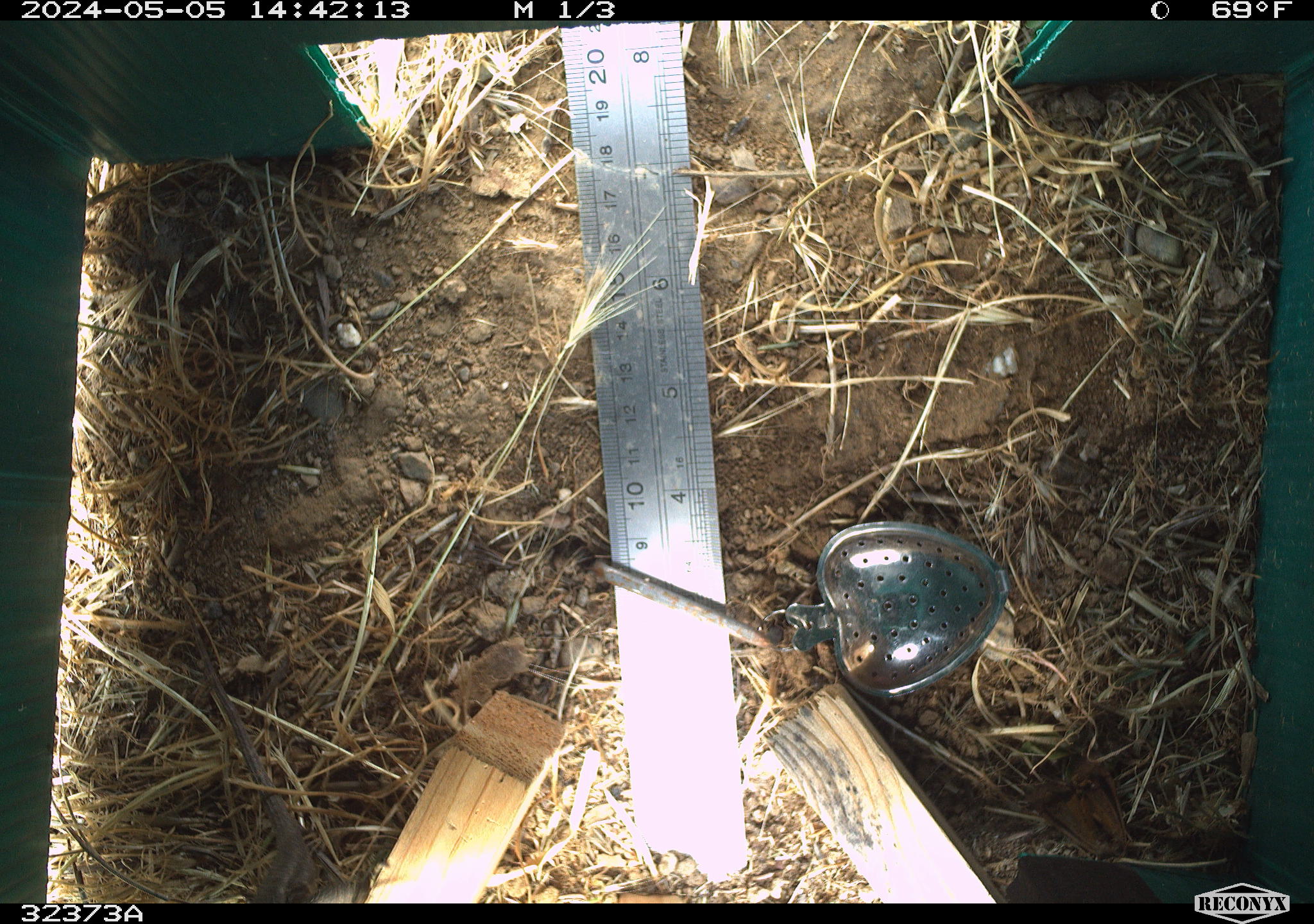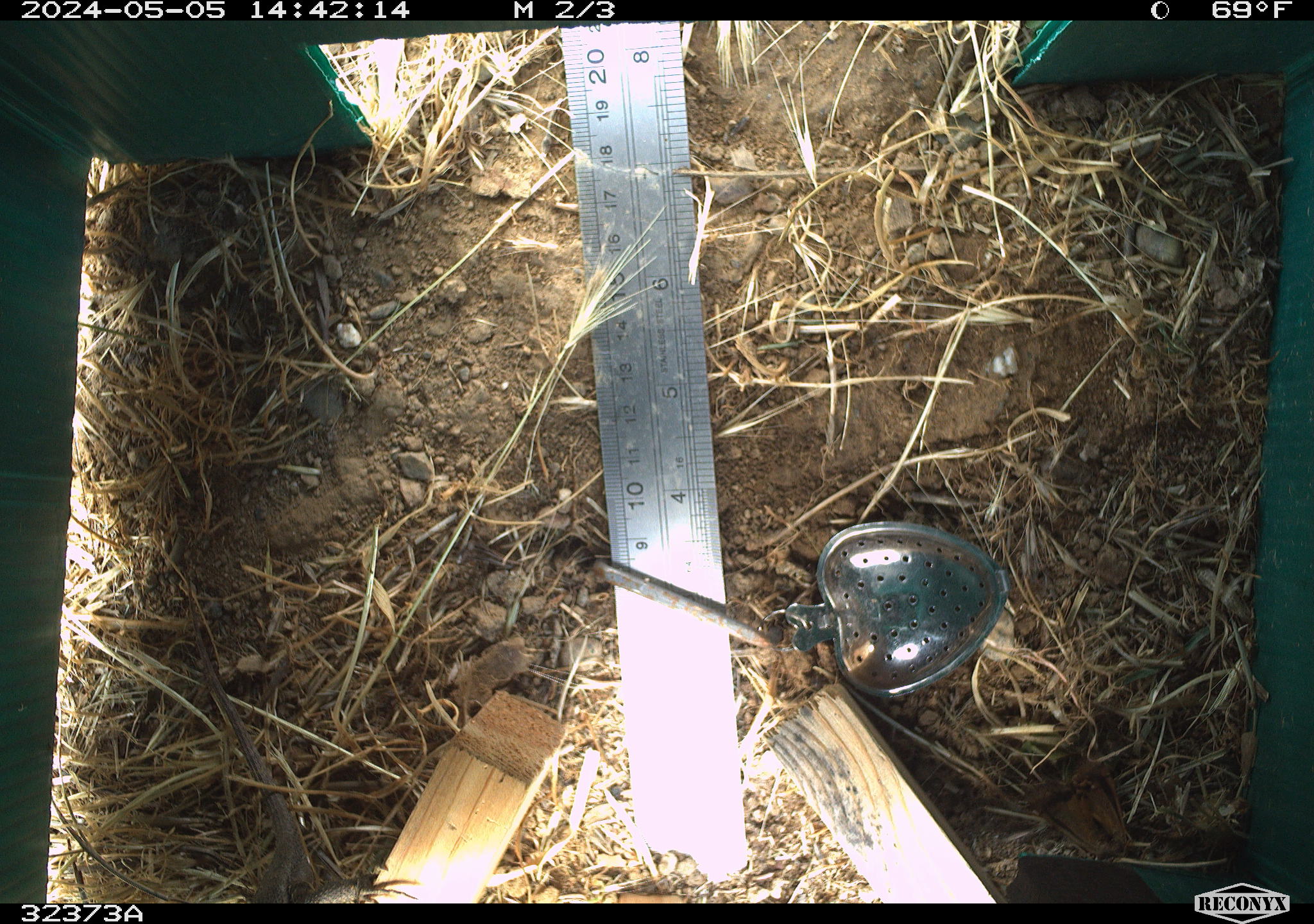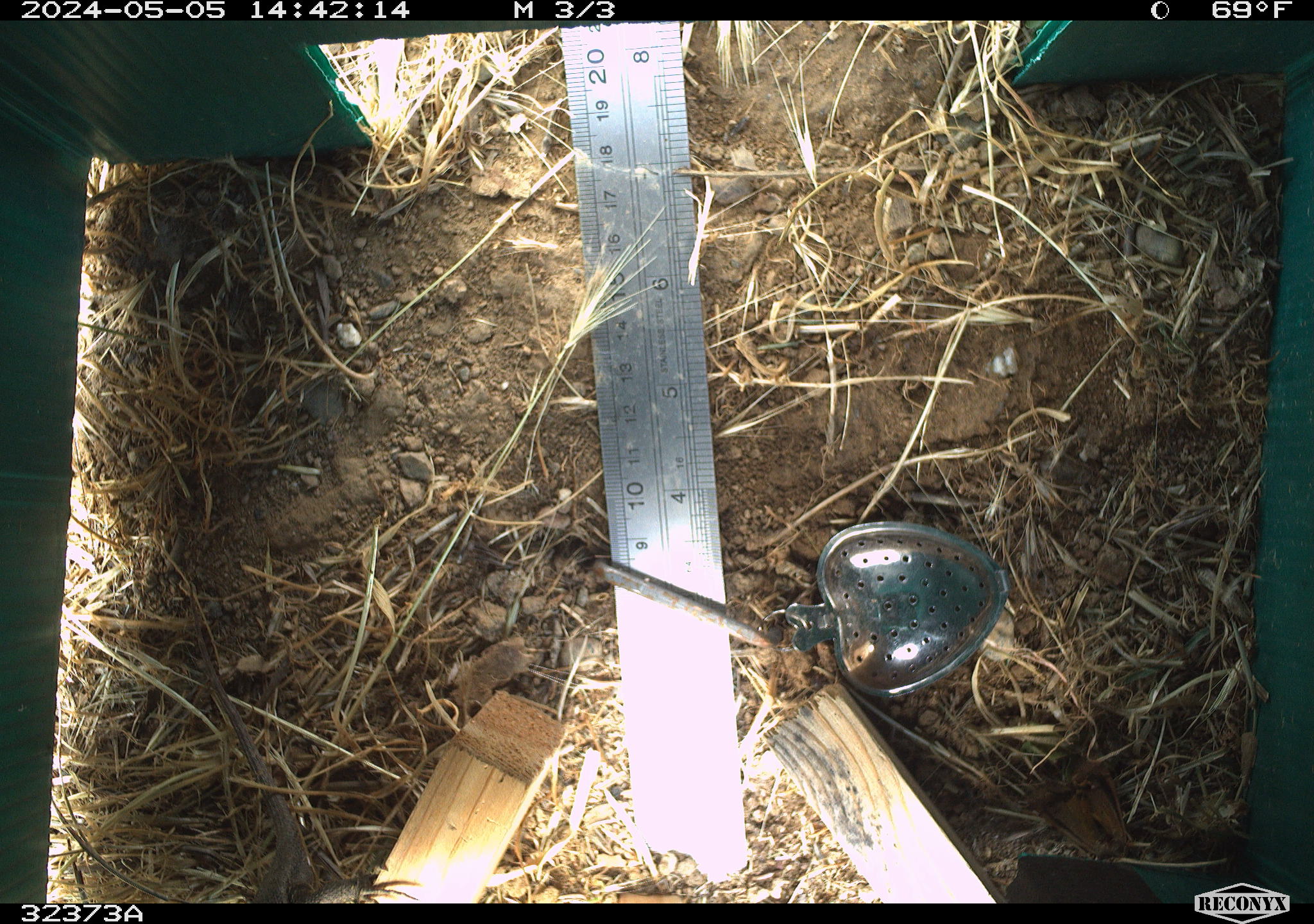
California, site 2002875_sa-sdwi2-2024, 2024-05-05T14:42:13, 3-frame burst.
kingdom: Animalia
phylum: Chordata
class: Reptilia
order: Squamata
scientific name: Squamata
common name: lizards and snakes